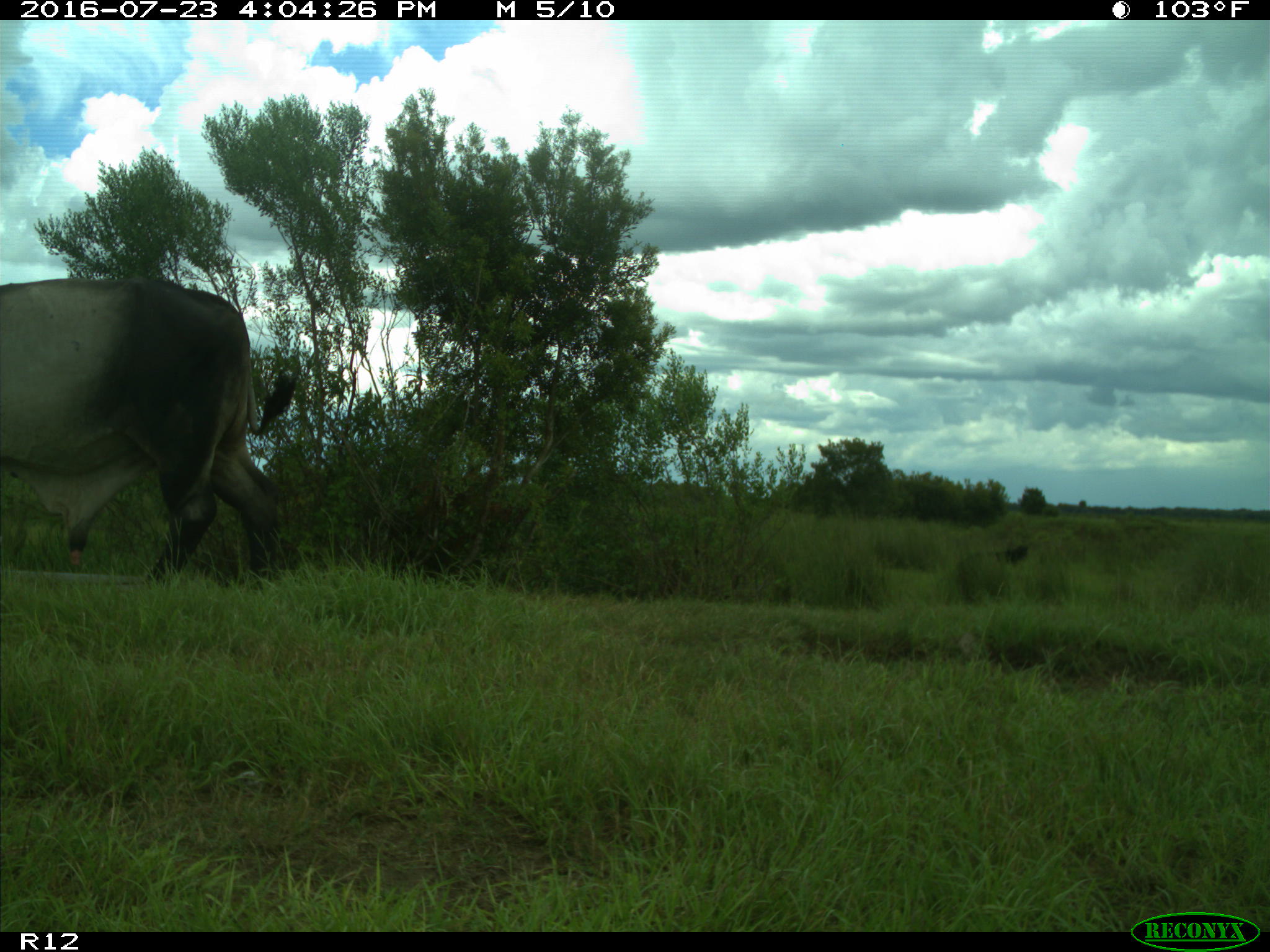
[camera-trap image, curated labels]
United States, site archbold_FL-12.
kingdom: Animalia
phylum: Chordata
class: Mammalia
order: Artiodactyla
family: Bovidae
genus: Bos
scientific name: Bos taurus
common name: domestic cow